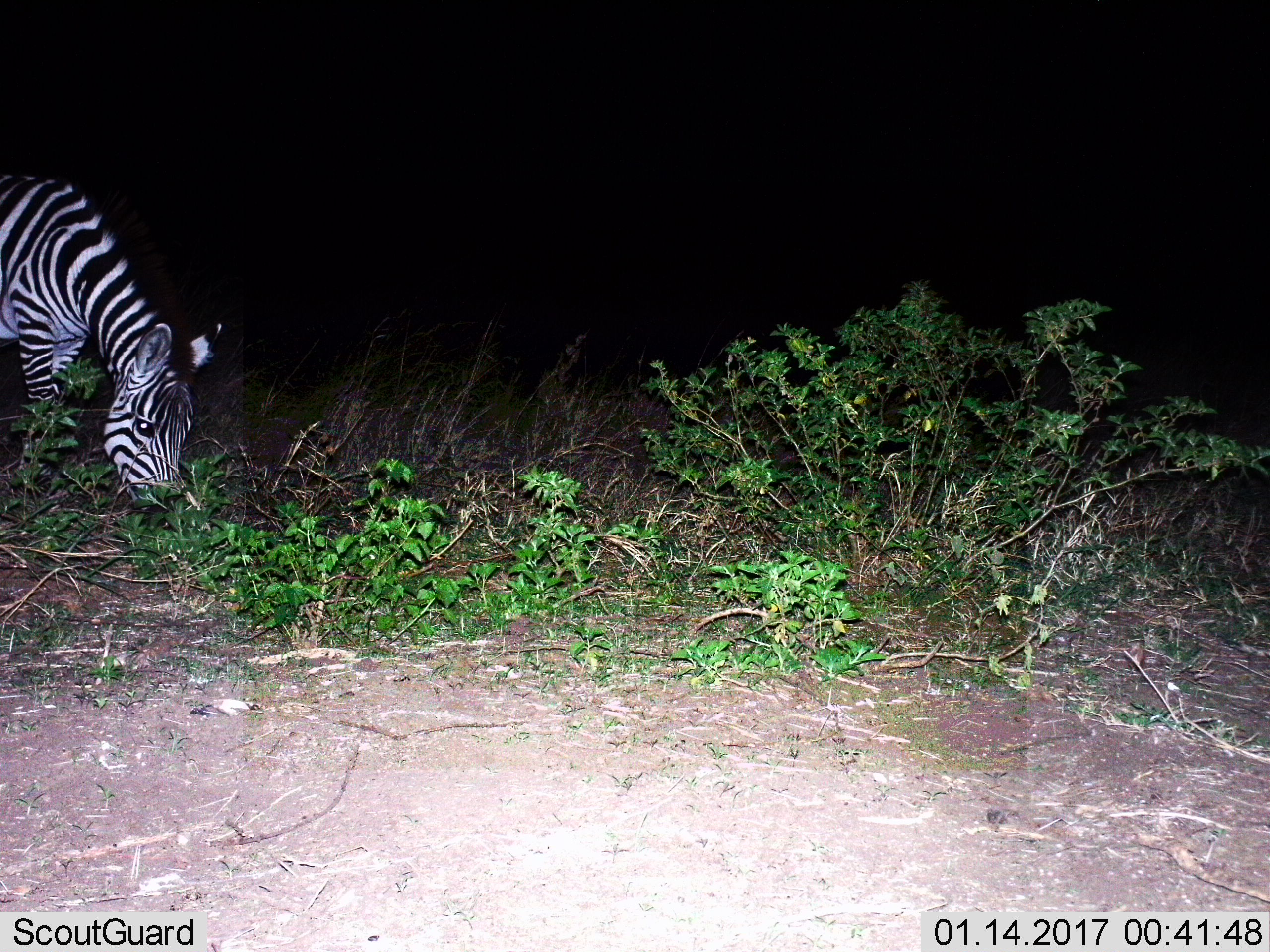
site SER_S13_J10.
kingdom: Animalia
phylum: Chordata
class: Mammalia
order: Perissodactyla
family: Equidae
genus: Equus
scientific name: Equus quagga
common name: plains zebra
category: zebraplains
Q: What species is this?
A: Zebraplains (plains zebra) (Equus quagga).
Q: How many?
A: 1.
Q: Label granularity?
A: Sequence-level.